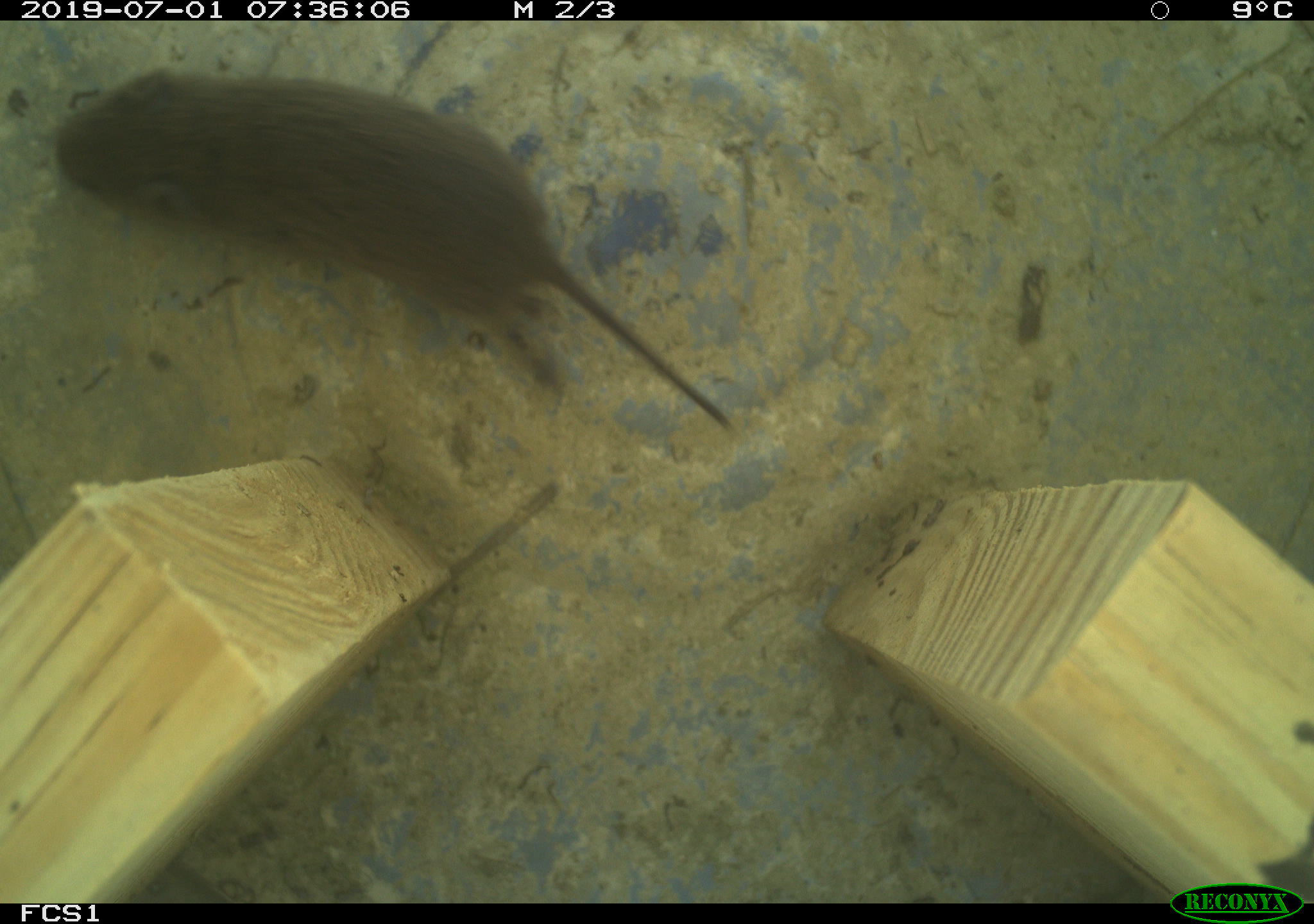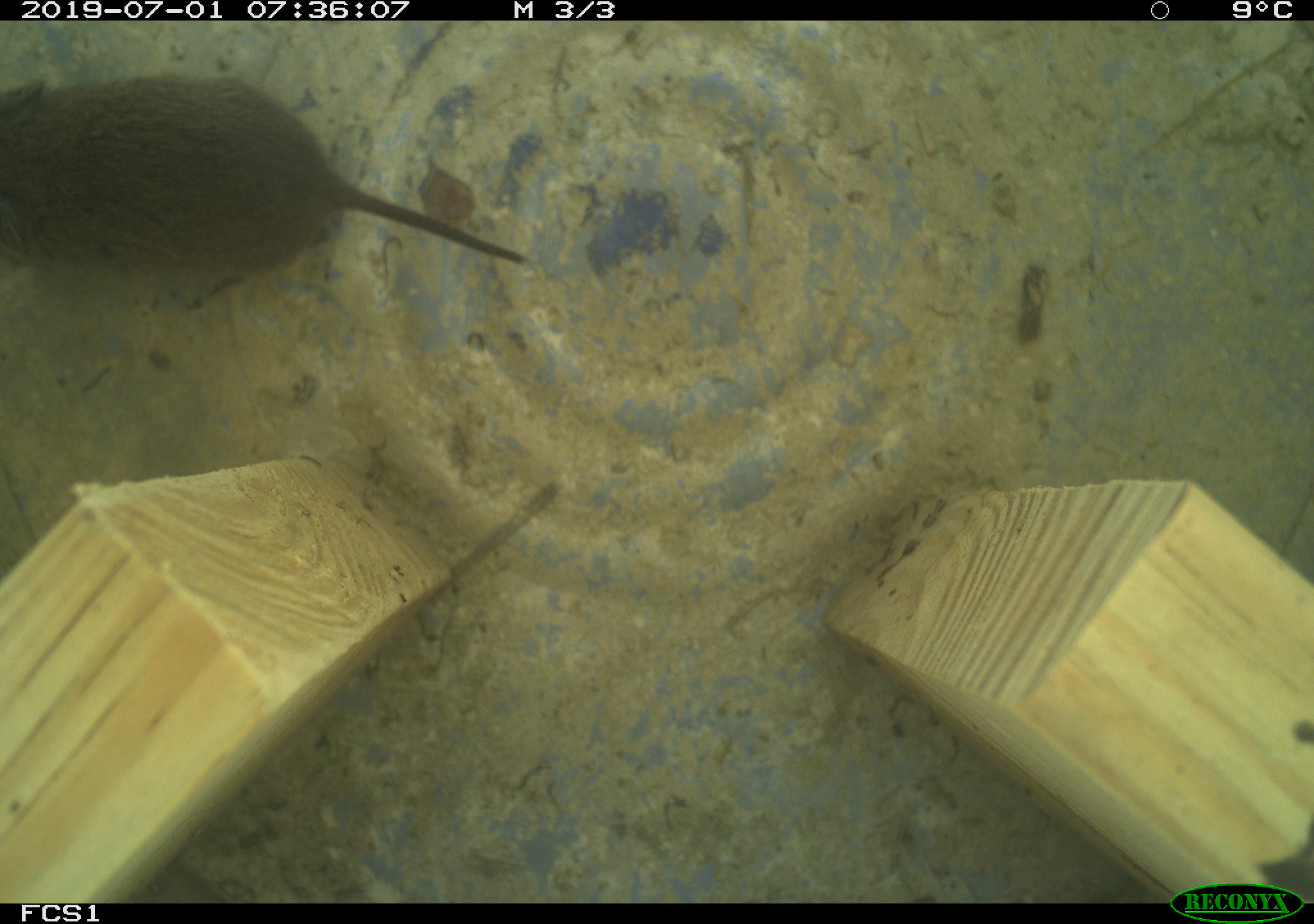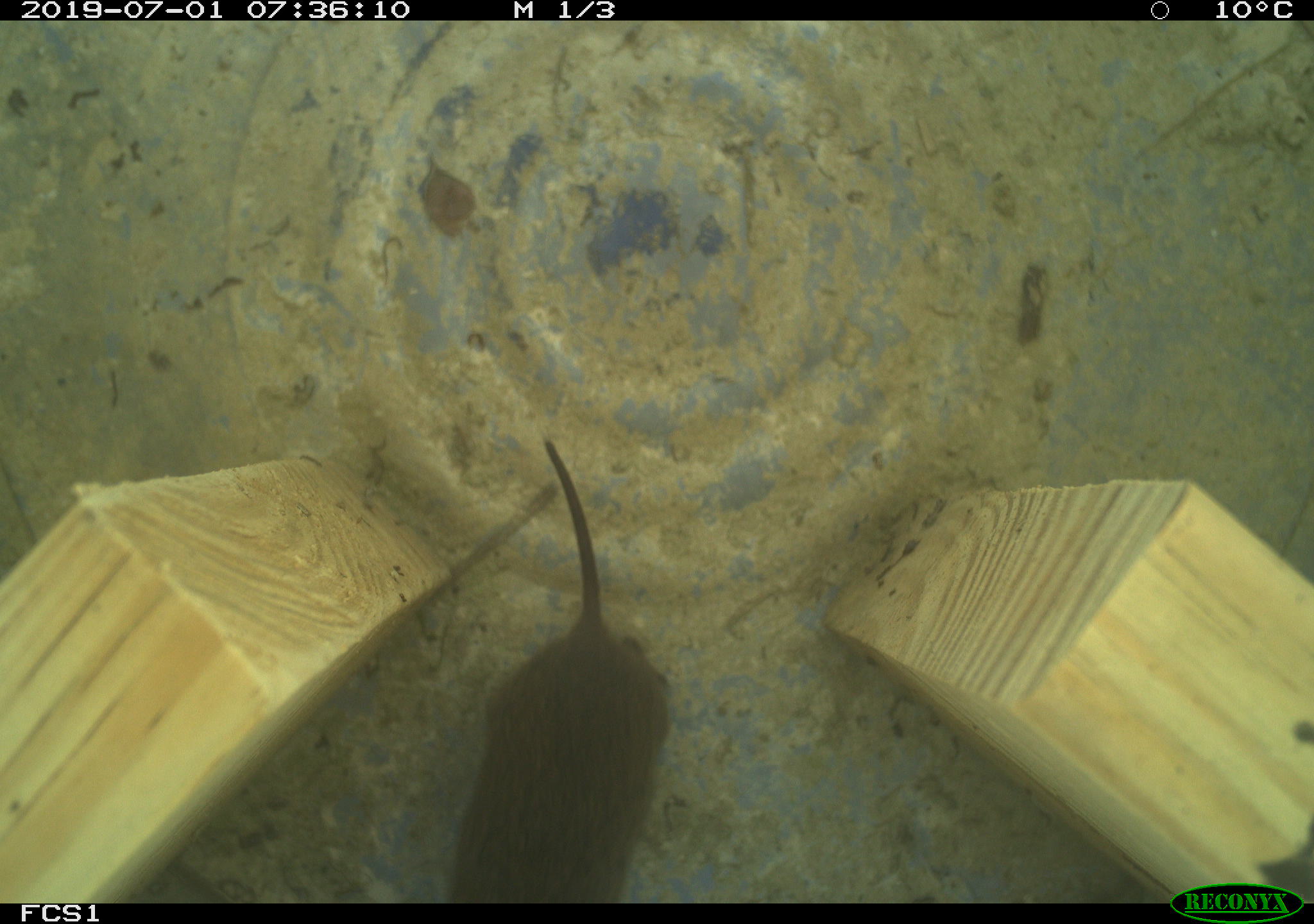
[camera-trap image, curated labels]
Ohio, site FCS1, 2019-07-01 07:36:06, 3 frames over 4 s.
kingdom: Animalia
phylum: Chordata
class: Mammalia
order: Rodentia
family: Cricetidae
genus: Microtus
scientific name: Microtus pennsylvanicus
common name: meadow vole